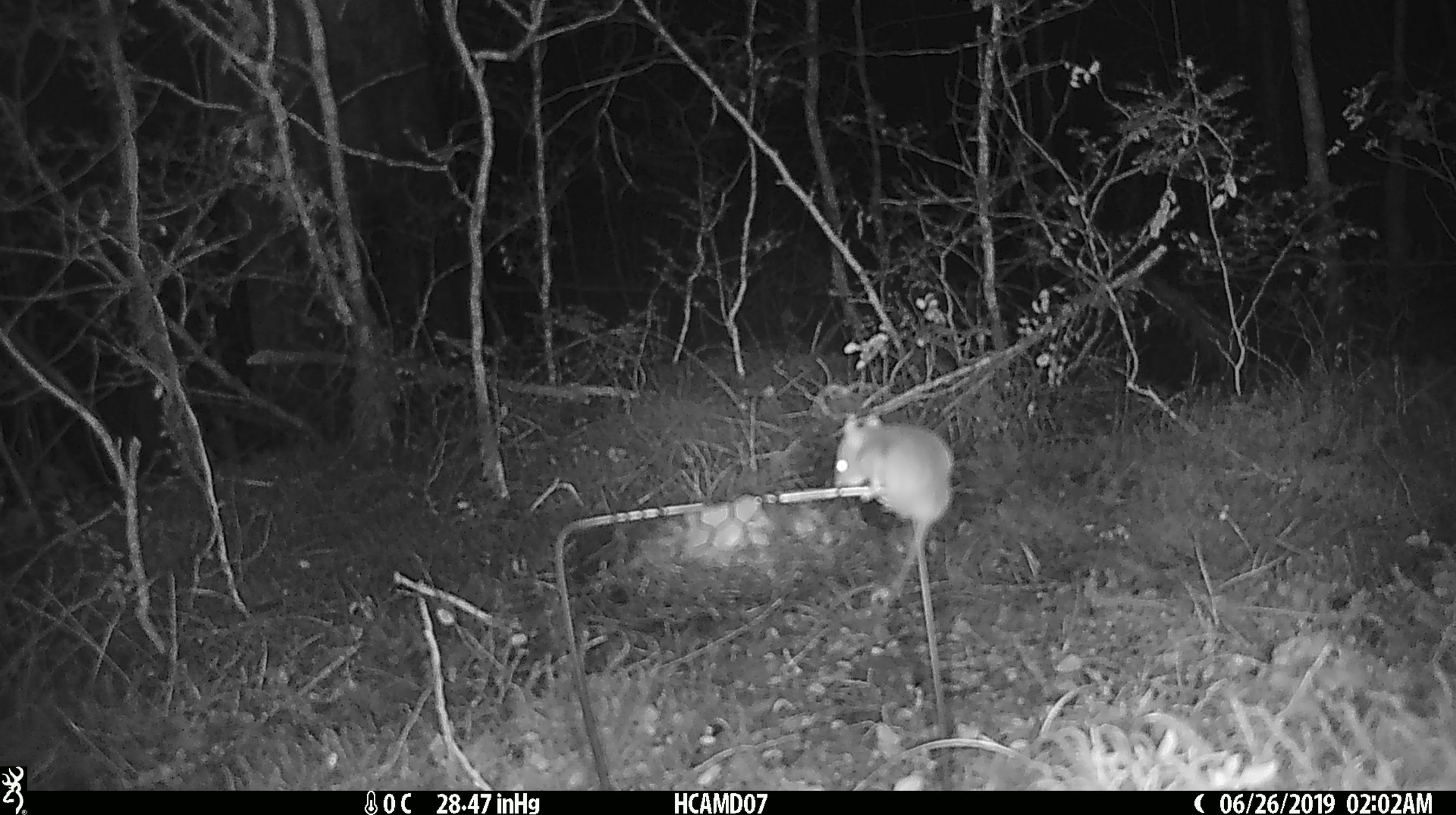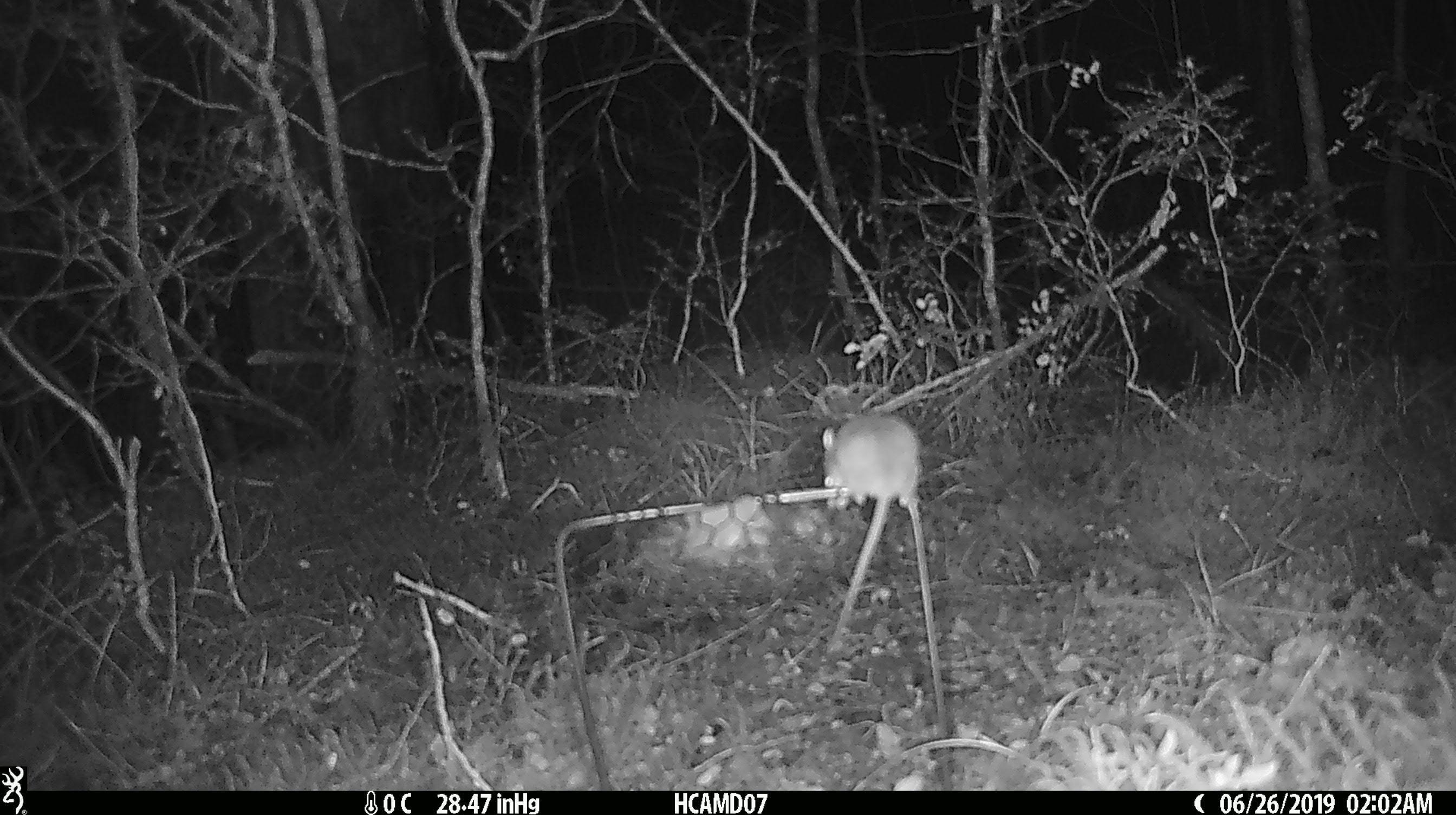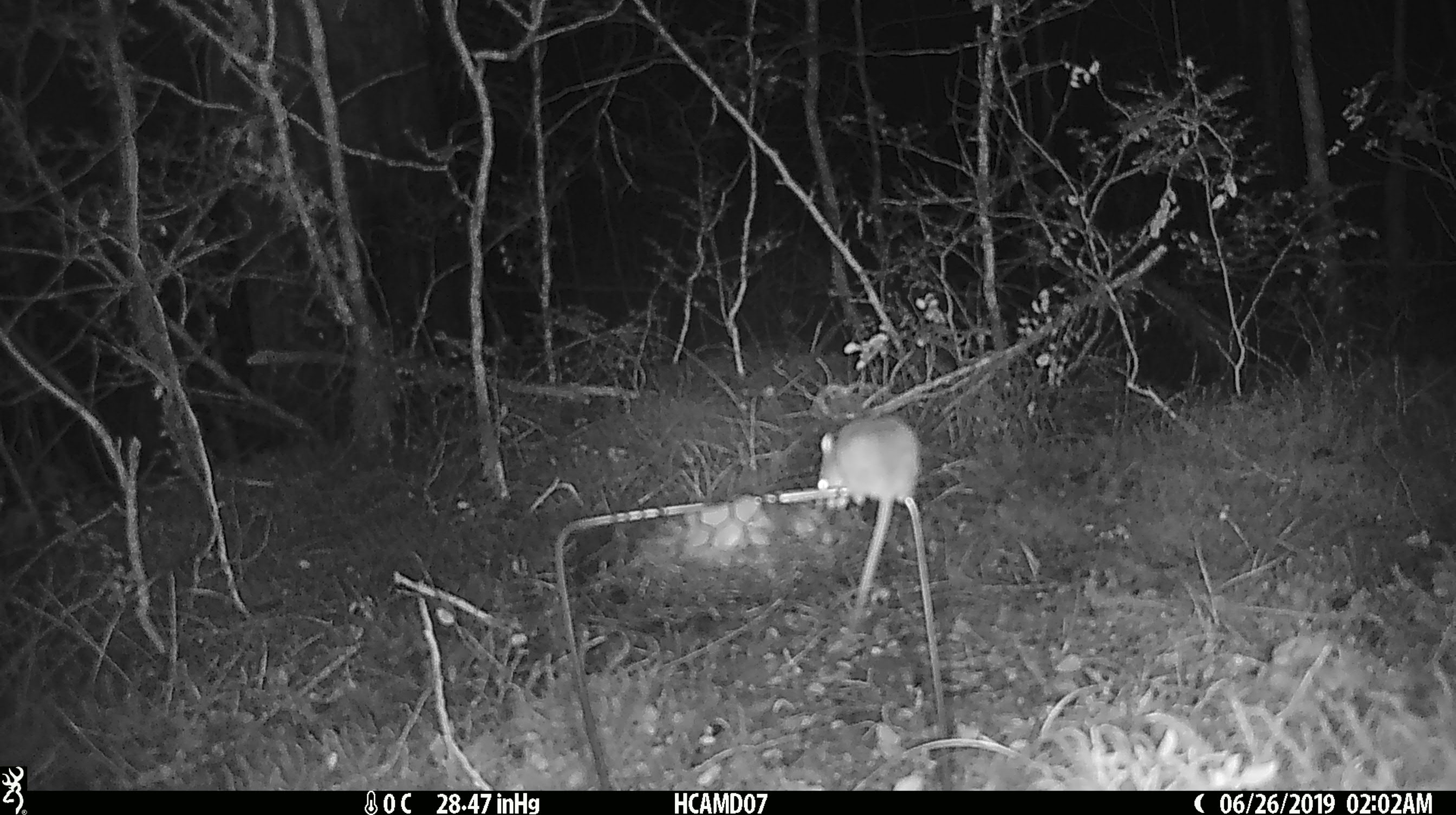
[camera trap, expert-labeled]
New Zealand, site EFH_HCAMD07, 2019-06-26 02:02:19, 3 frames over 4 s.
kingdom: Animalia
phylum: Chordata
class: Mammalia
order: Rodentia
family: Muridae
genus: Mus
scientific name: Mus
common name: mouse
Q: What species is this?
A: Mouse (Mus).